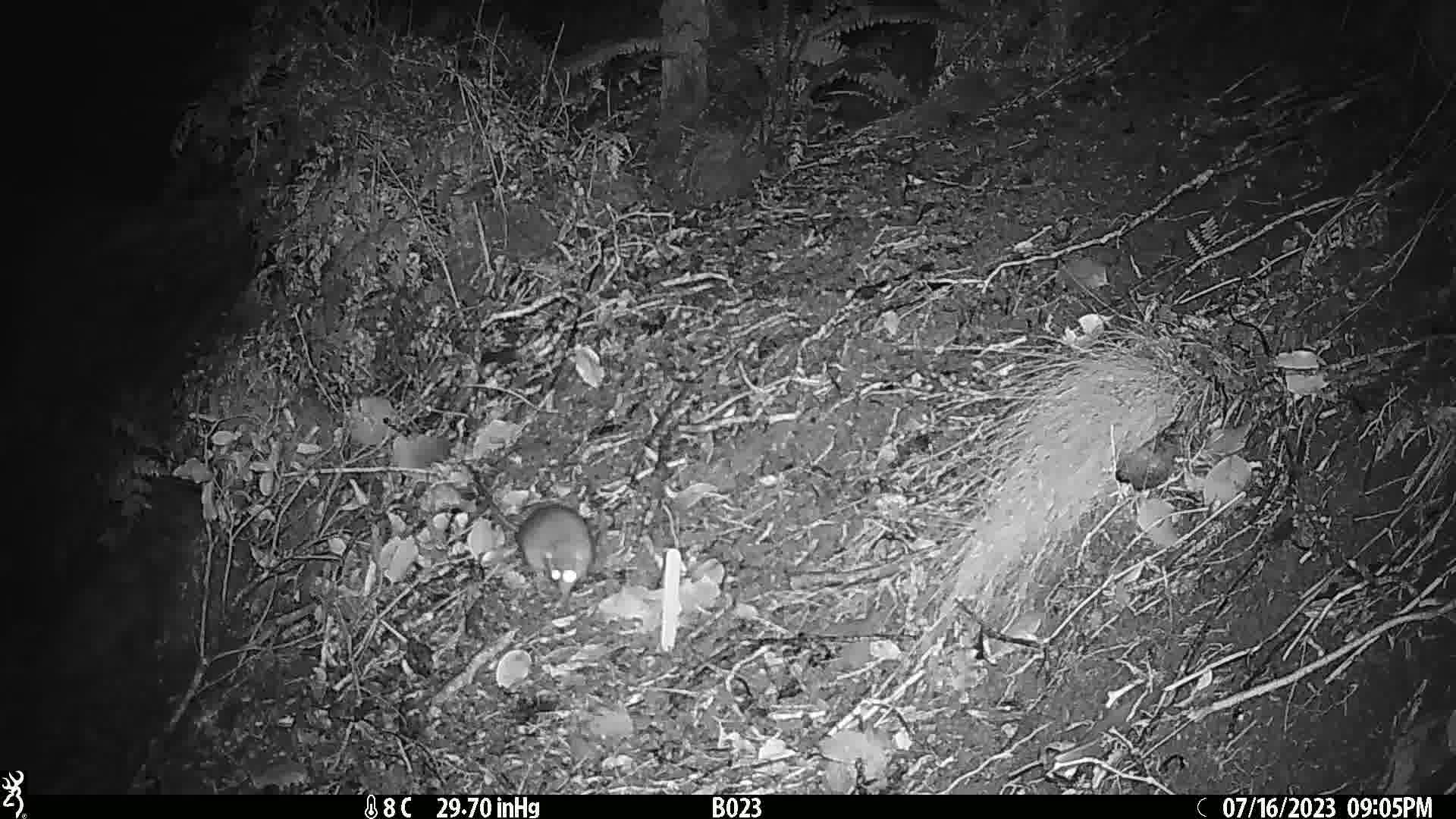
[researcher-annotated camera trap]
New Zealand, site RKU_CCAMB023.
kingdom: Animalia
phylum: Chordata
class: Mammalia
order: Rodentia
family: Muridae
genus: Rattus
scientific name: Rattus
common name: rat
Rat (Rattus).